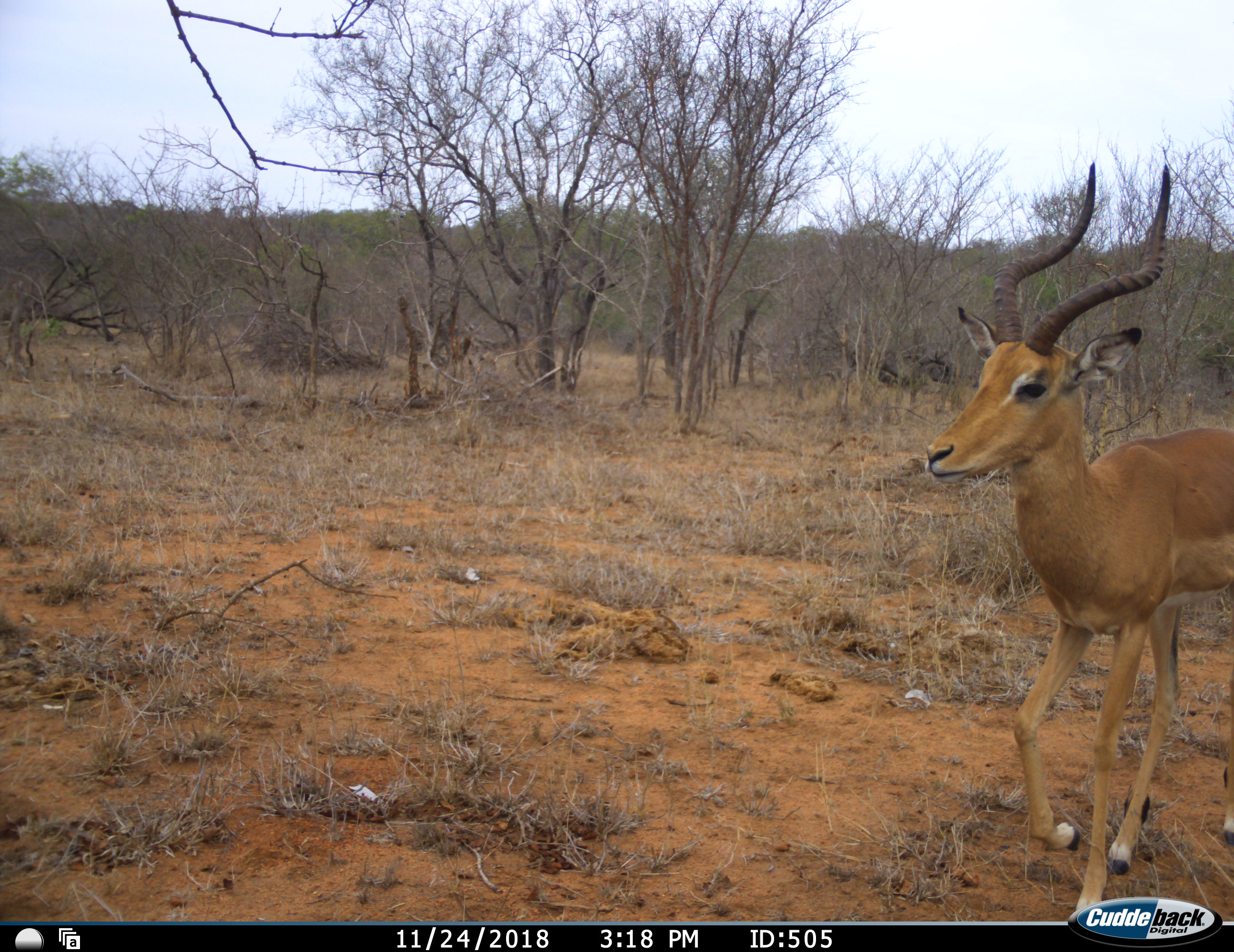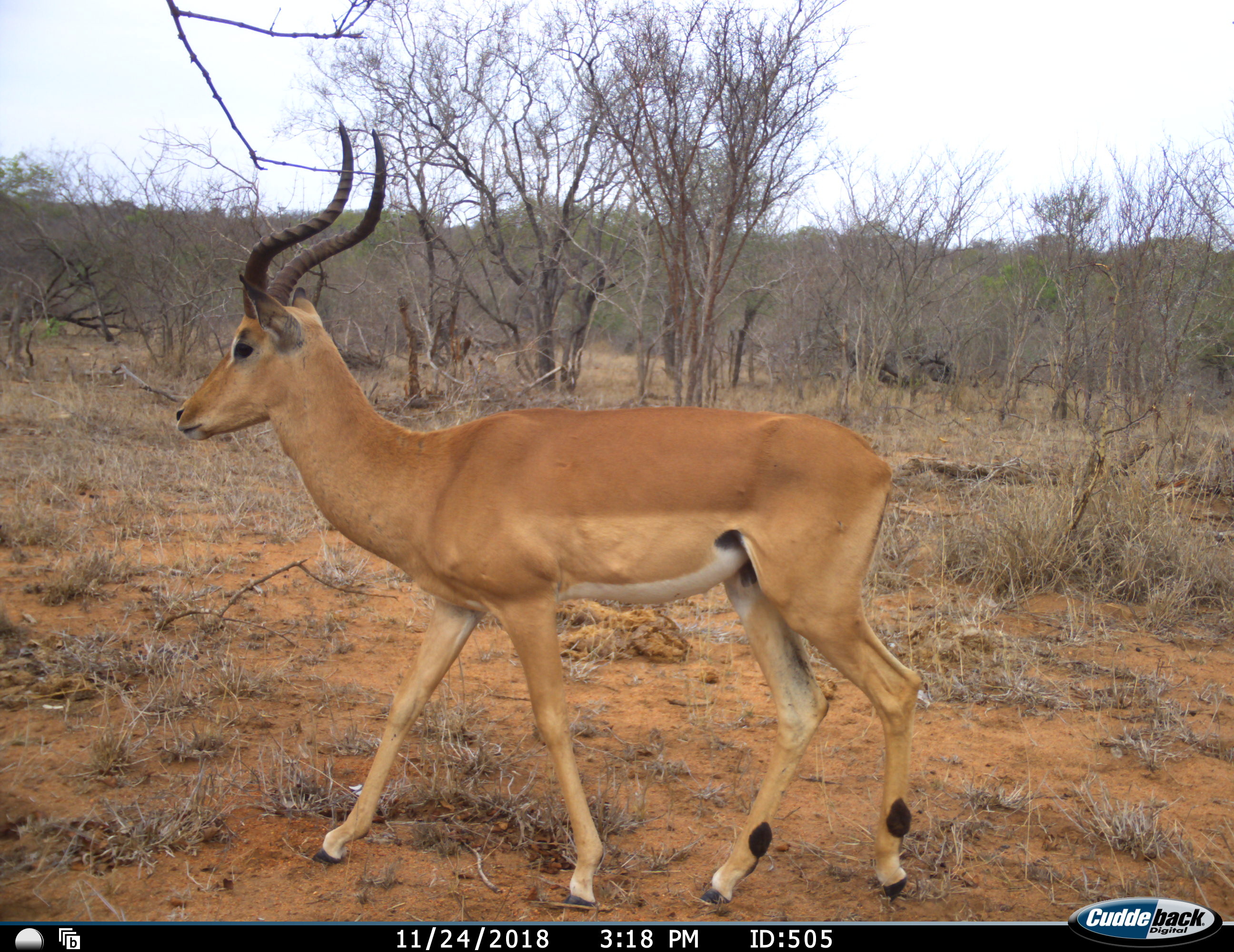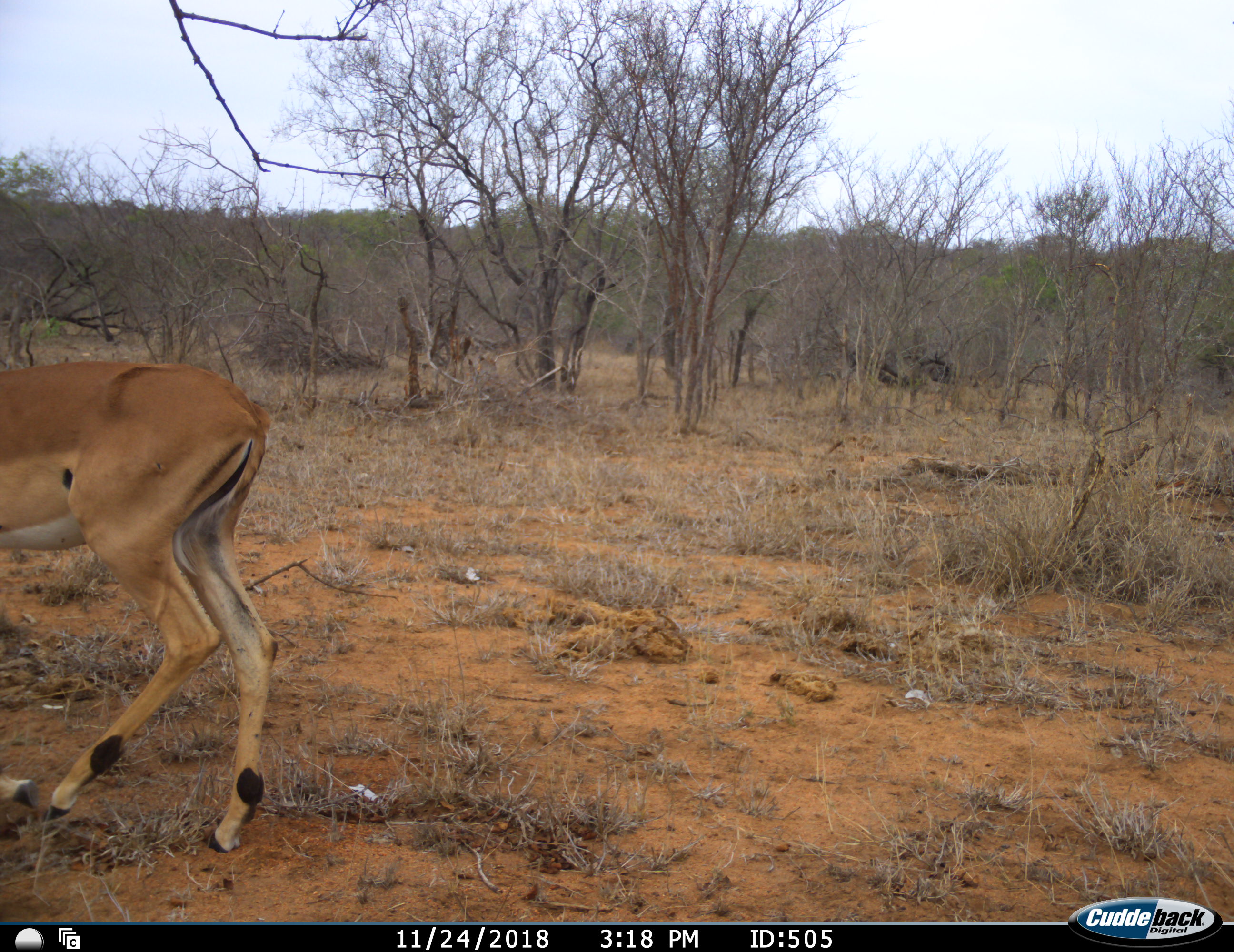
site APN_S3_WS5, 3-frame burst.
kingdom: Animalia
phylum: Chordata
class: Mammalia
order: Artiodactyla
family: Bovidae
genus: Aepyceros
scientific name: Aepyceros melampus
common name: impala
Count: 1.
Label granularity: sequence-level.